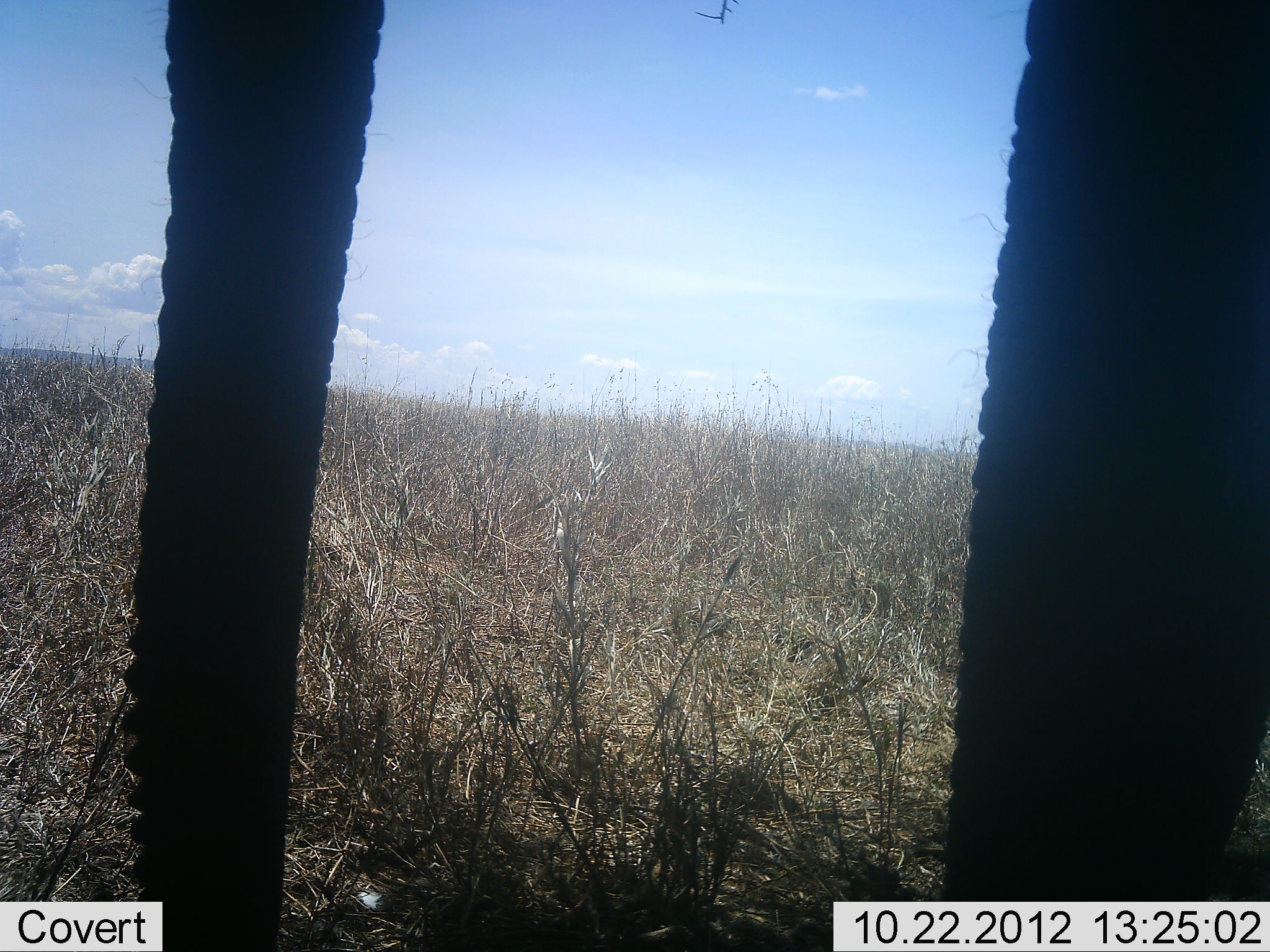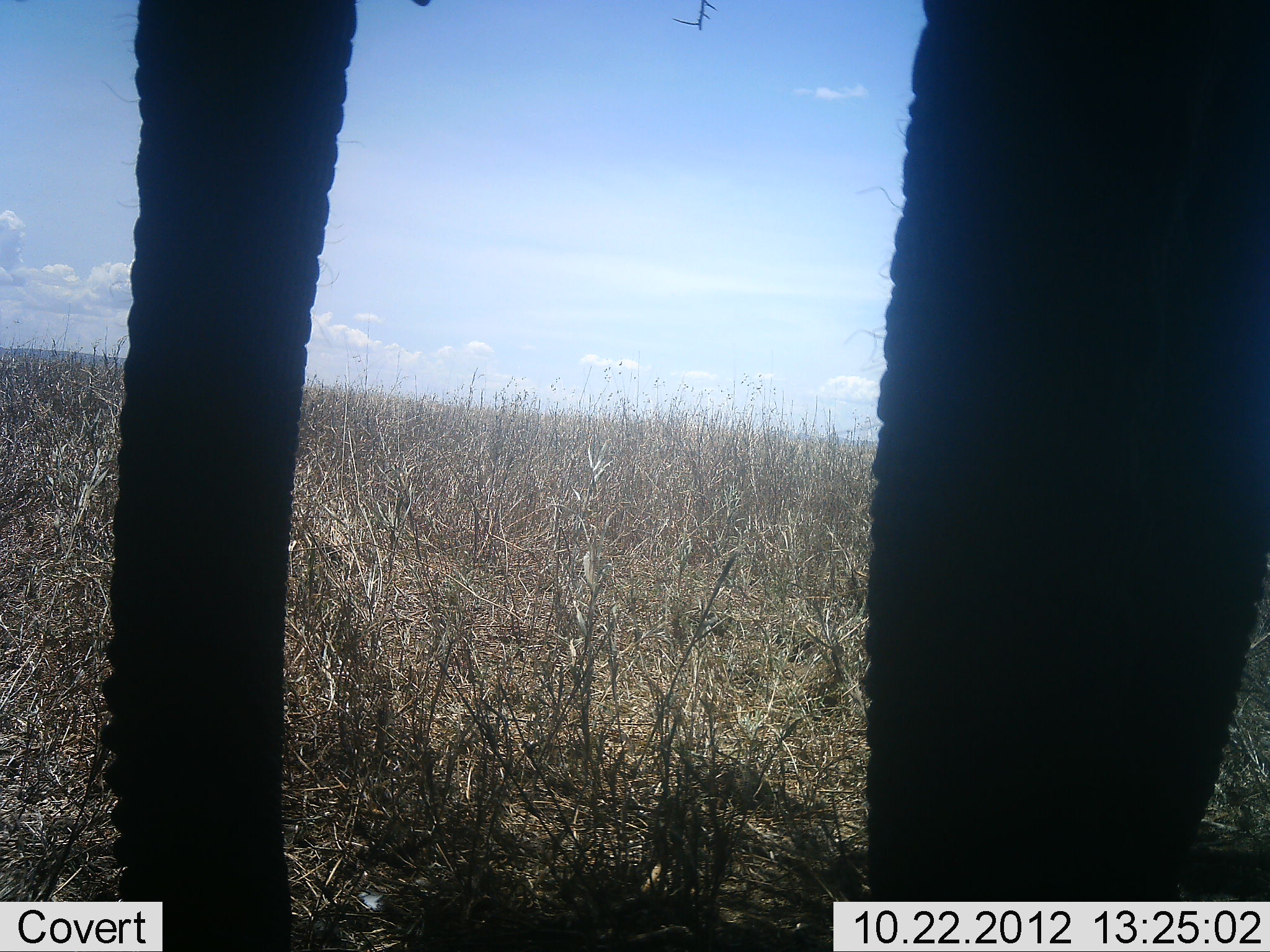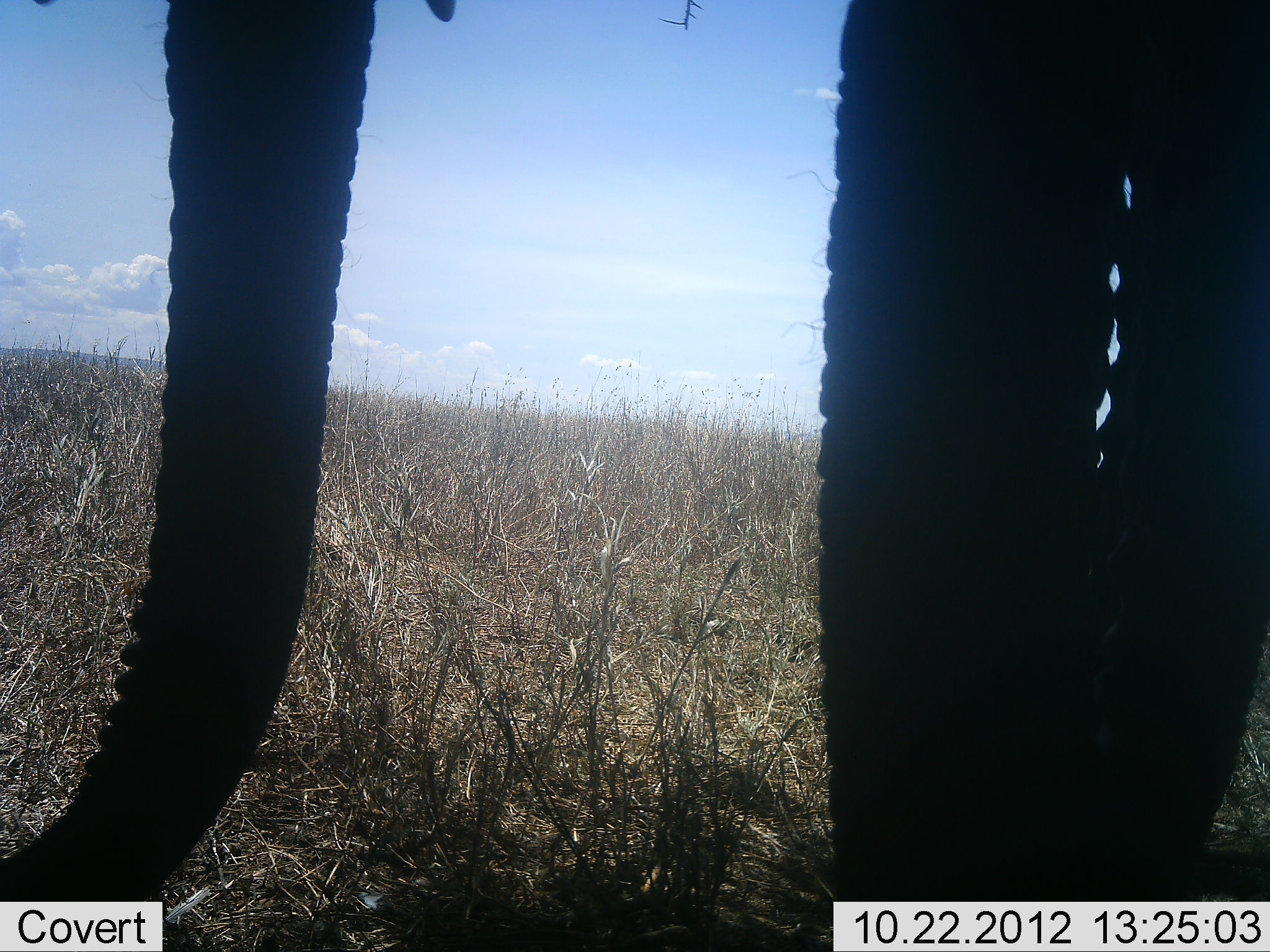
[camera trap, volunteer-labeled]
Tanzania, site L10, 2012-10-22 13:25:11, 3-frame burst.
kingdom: Animalia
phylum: Chordata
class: Mammalia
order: Proboscidea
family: Elephantidae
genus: Loxodonta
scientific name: Loxodonta africana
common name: african bush elephant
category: elephant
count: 1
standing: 70%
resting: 0%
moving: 10%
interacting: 0%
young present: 0%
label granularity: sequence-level